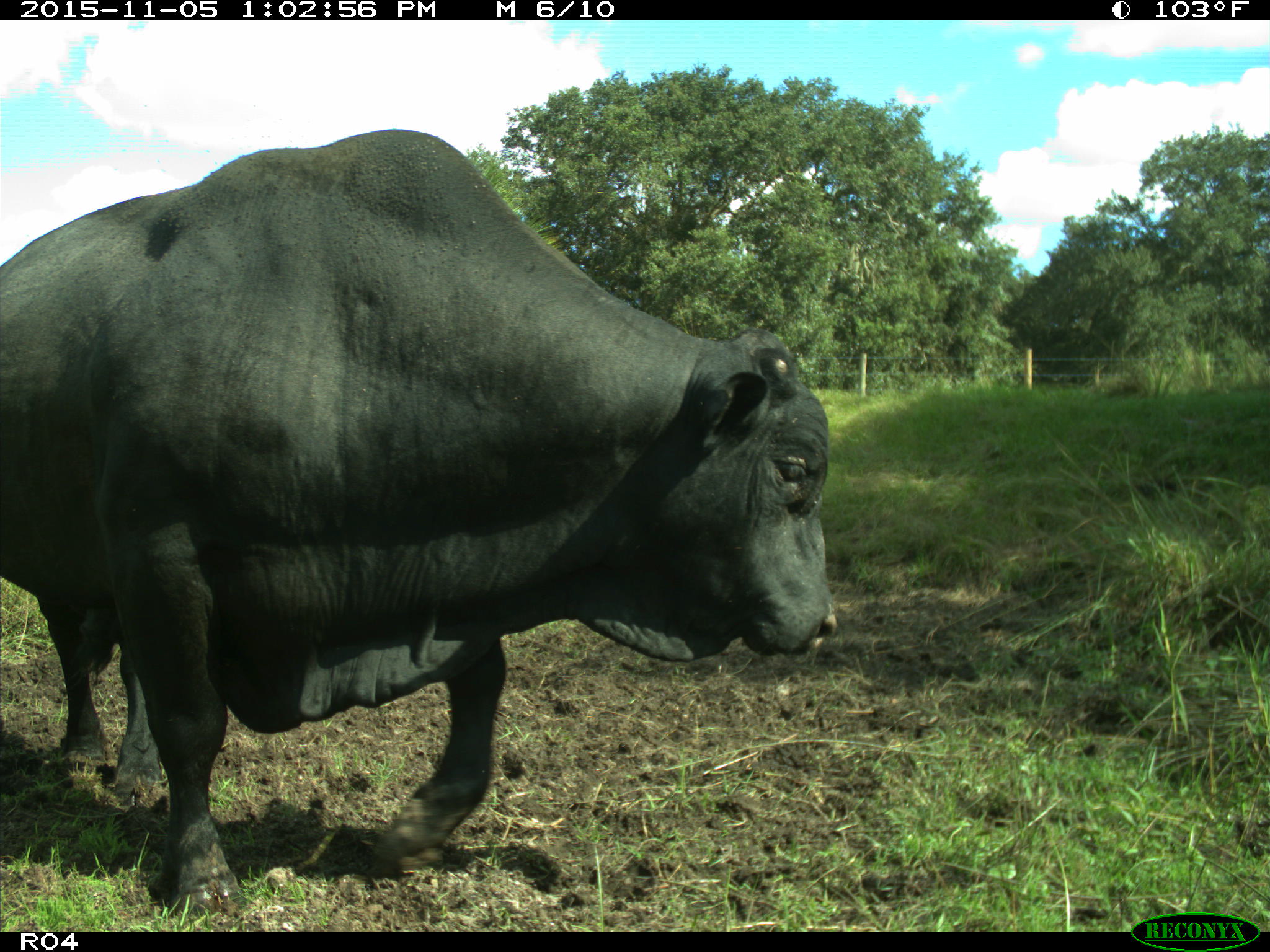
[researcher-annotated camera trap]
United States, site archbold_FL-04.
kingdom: Animalia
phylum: Chordata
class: Mammalia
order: Artiodactyla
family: Bovidae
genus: Bos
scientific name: Bos taurus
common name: domestic cow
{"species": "Bos taurus (domestic cow)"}